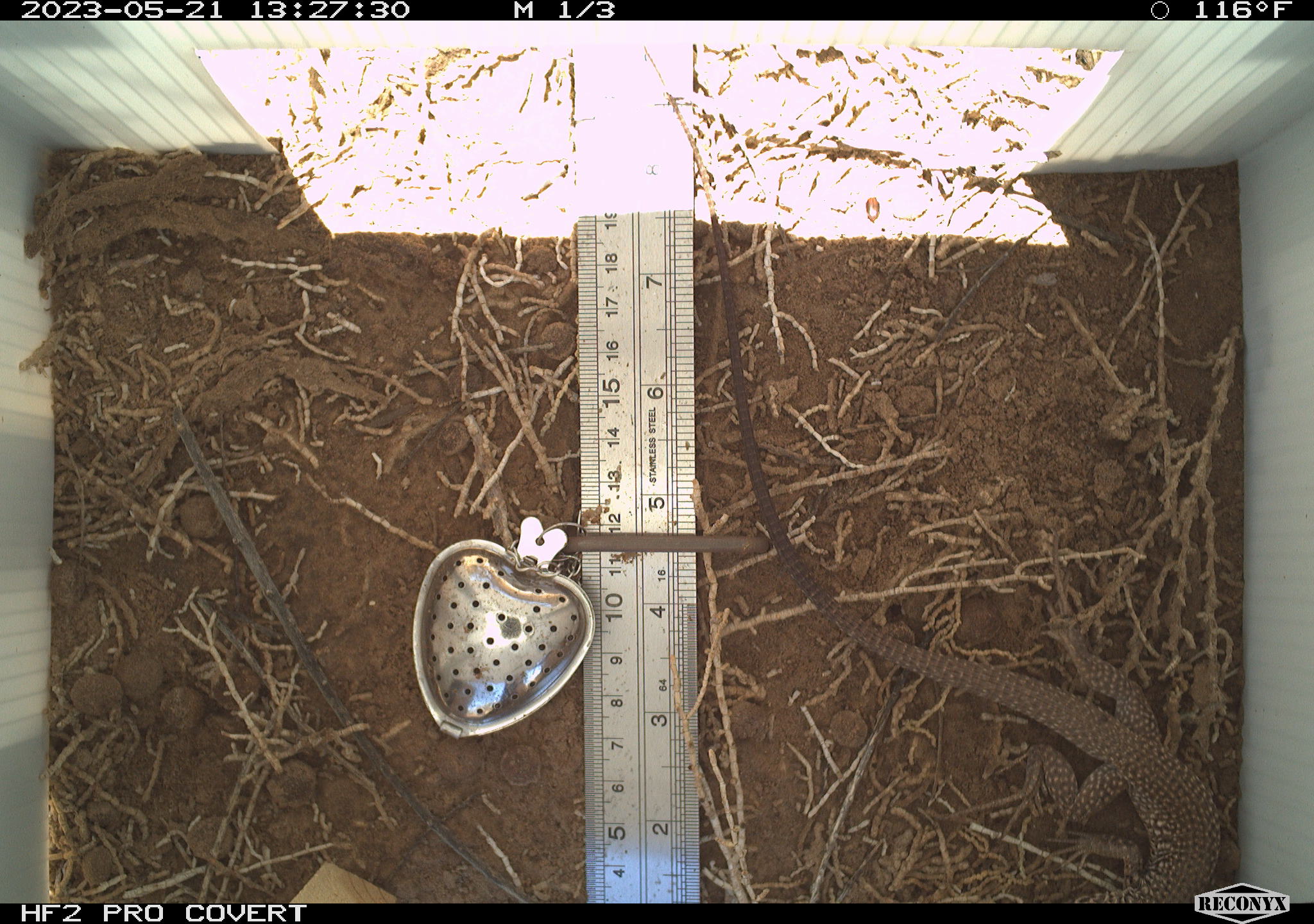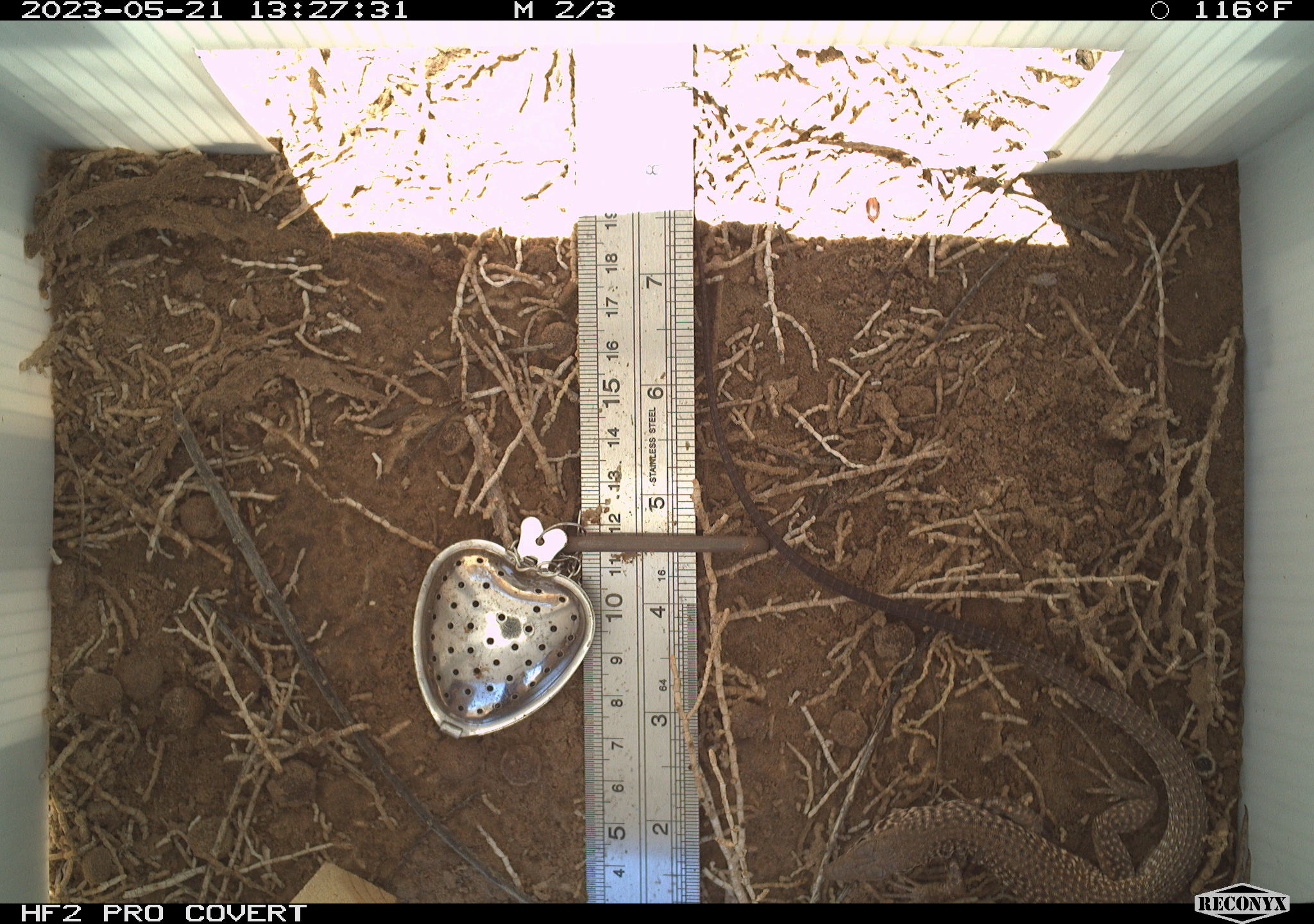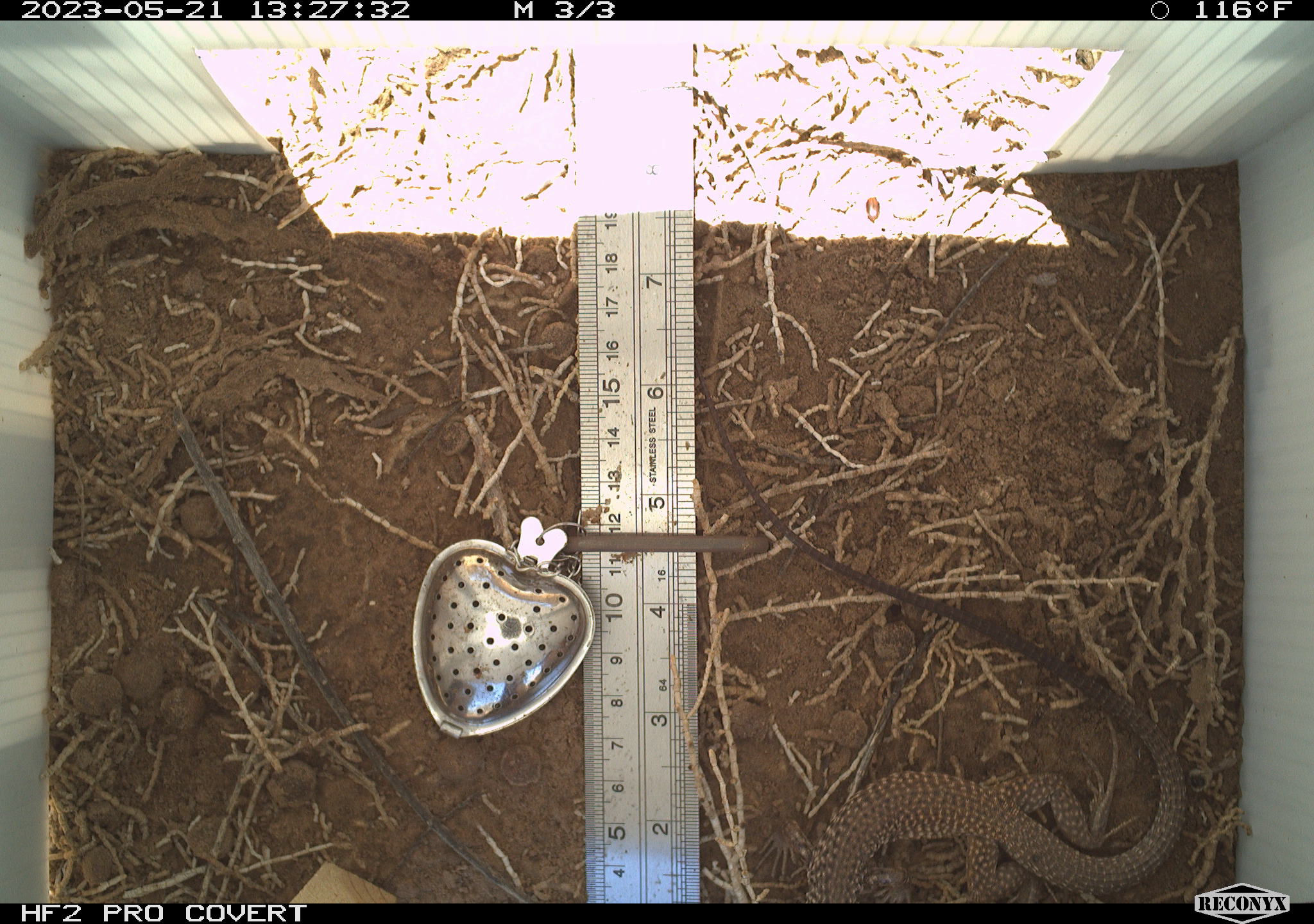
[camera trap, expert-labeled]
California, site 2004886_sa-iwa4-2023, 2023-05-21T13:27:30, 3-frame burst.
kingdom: Animalia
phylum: Chordata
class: Reptilia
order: Squamata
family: Teiidae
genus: Aspidoscelis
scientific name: Aspidoscelis tigris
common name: western whiptail